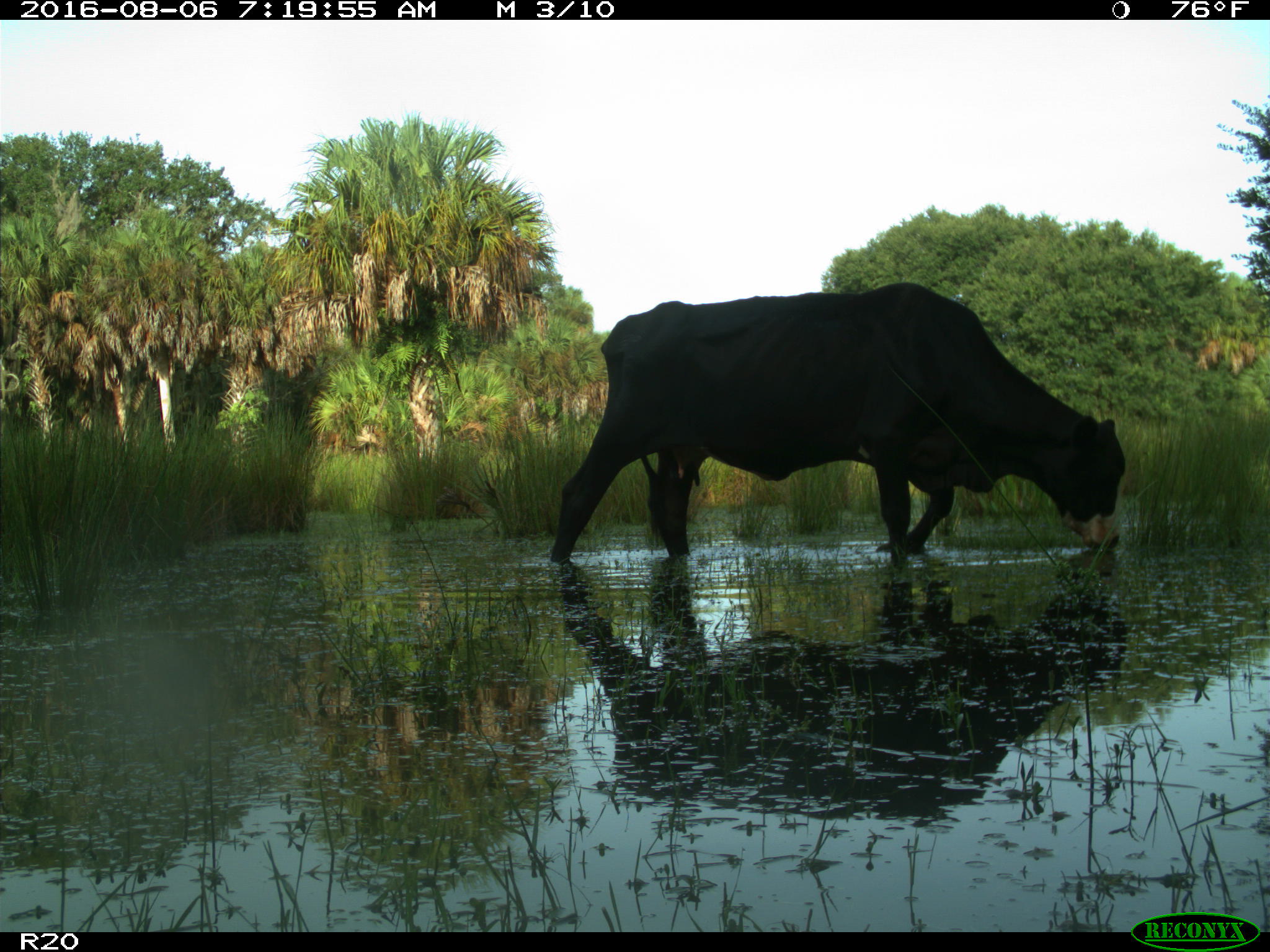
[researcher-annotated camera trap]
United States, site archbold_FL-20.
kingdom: Animalia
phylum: Chordata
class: Mammalia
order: Artiodactyla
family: Bovidae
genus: Bos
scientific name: Bos taurus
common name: domestic cow